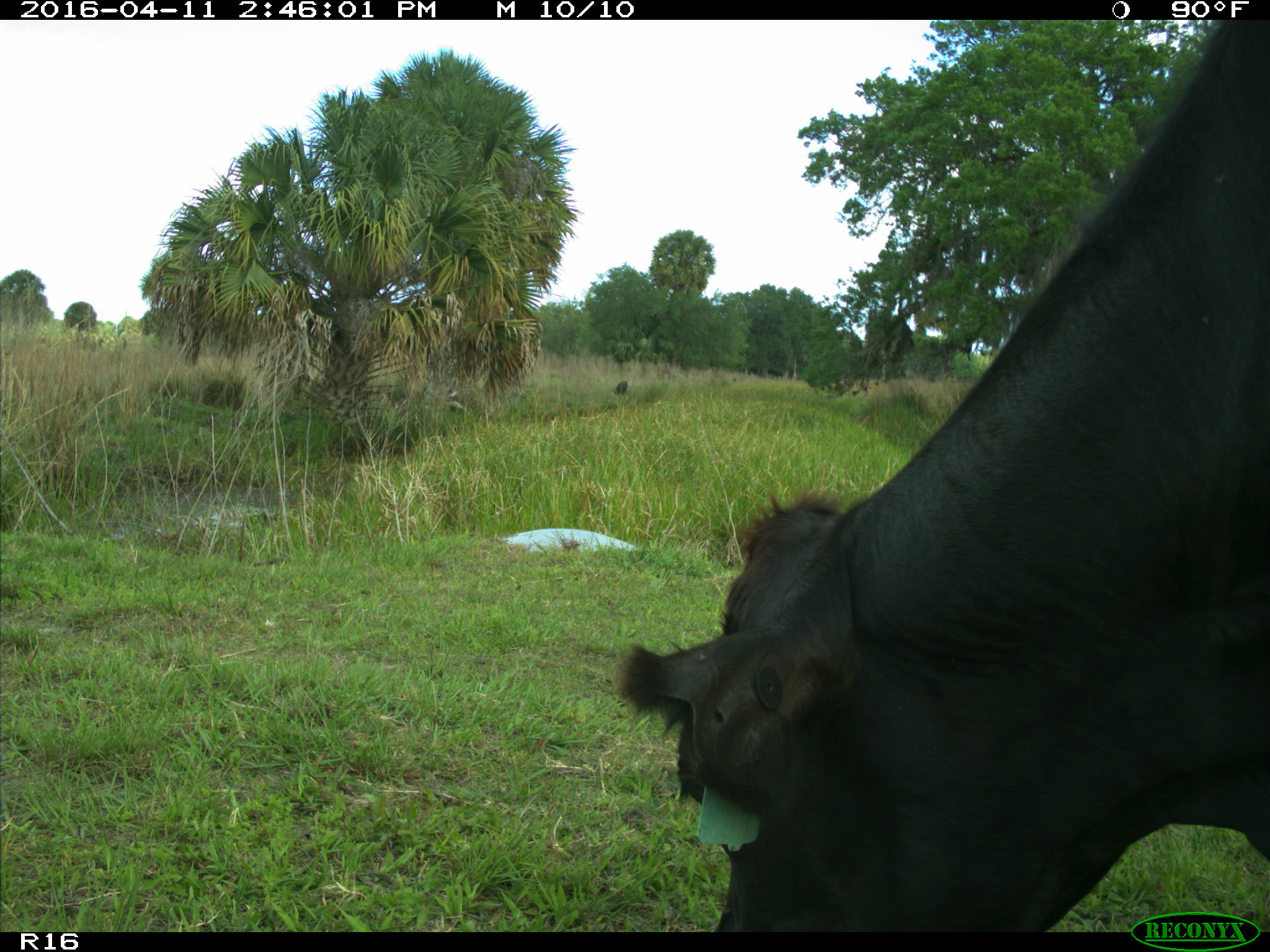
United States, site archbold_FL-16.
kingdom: Animalia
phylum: Chordata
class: Mammalia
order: Artiodactyla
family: Bovidae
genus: Bos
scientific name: Bos taurus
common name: domestic cow